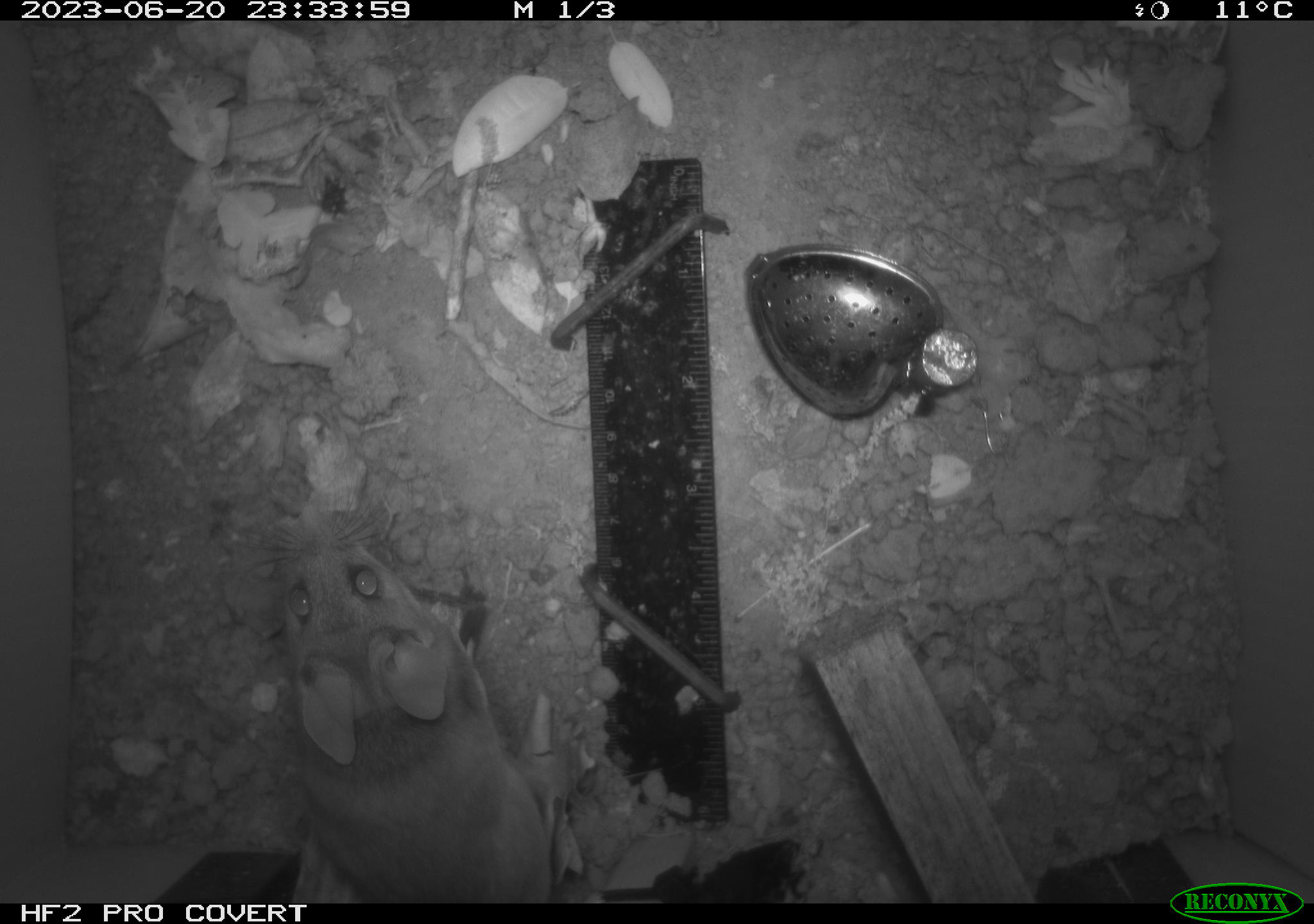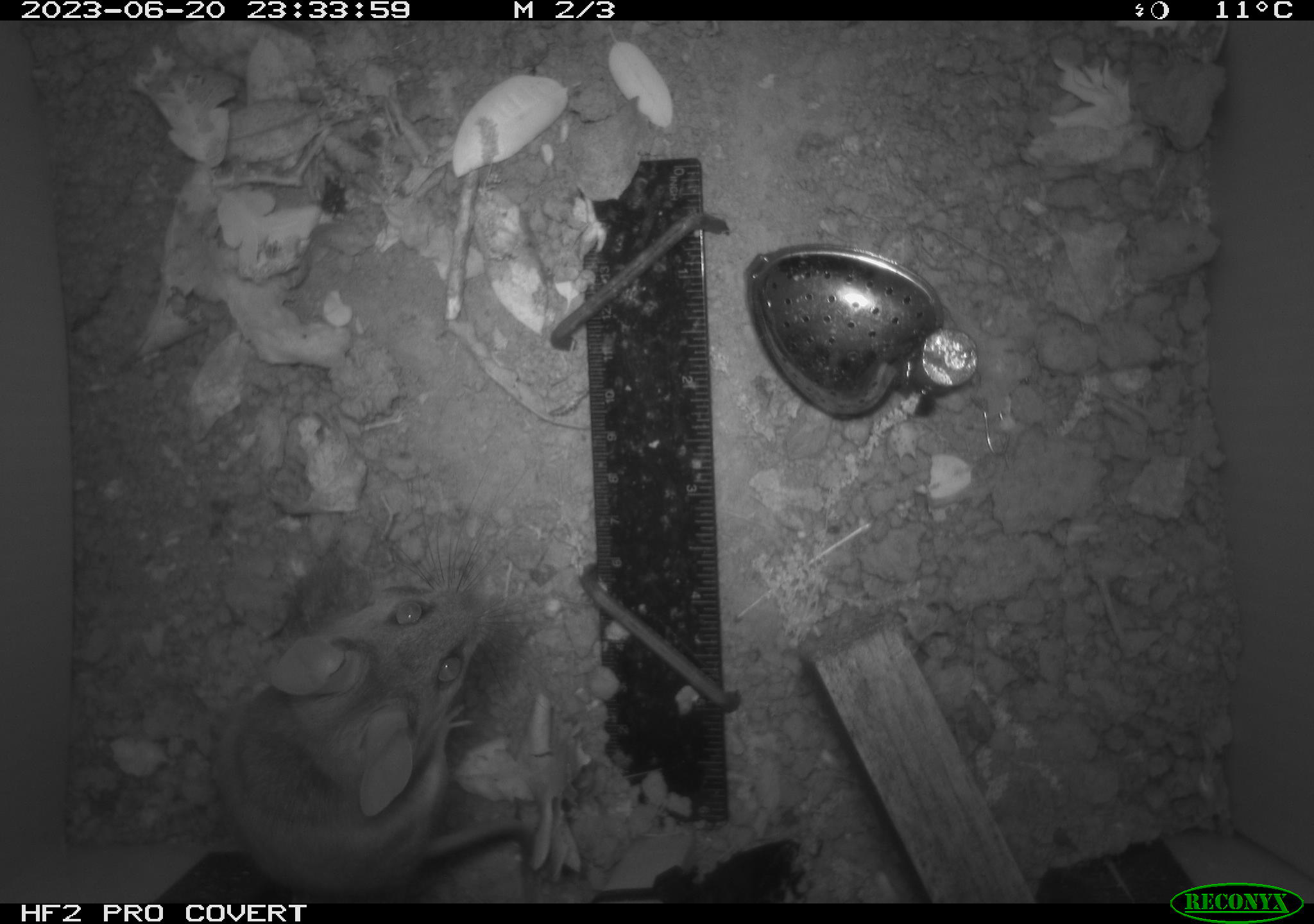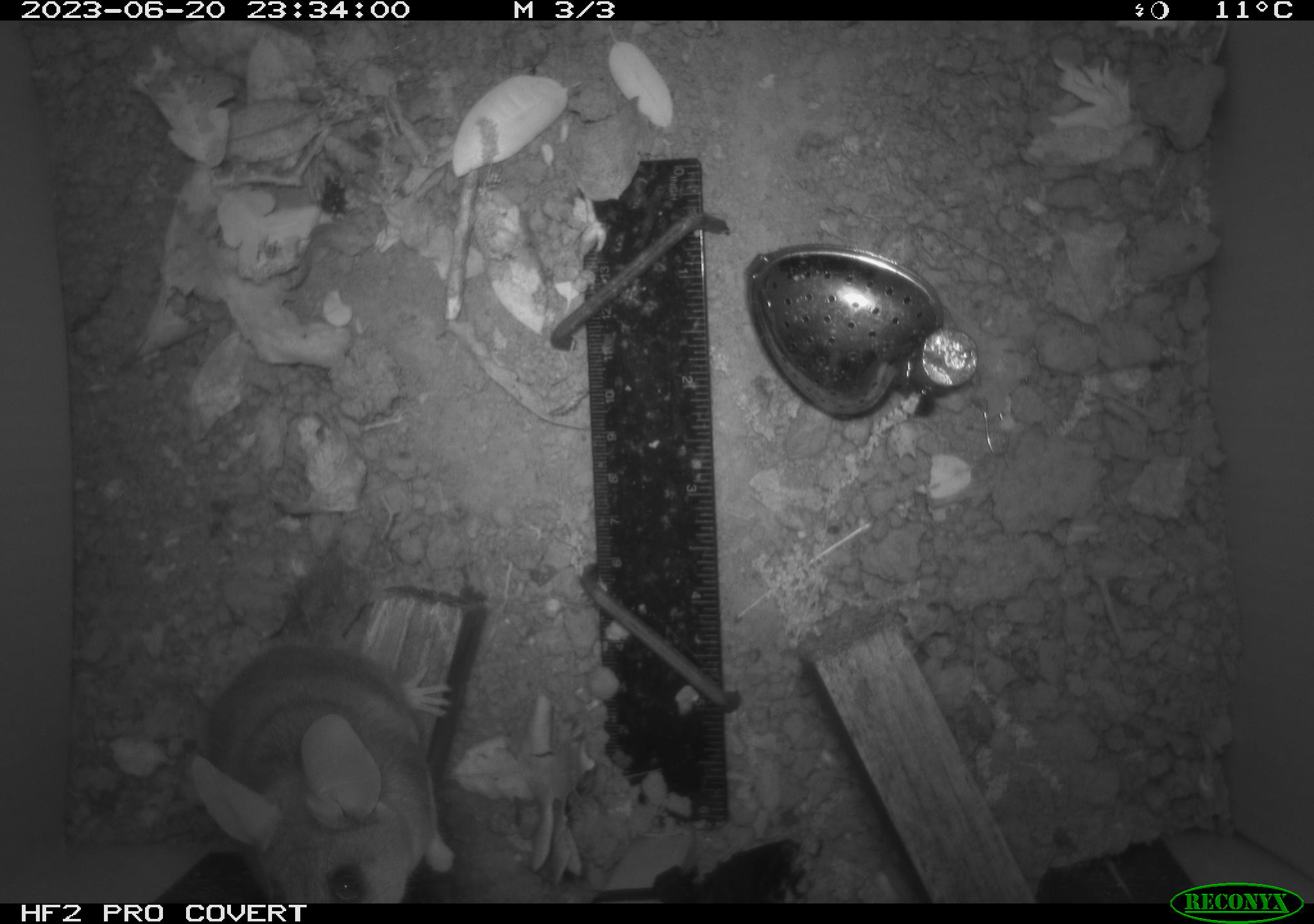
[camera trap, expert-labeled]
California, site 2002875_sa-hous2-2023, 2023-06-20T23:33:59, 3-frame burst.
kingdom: Animalia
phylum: Chordata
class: Mammalia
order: Rodentia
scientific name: Rodentia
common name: mouse species